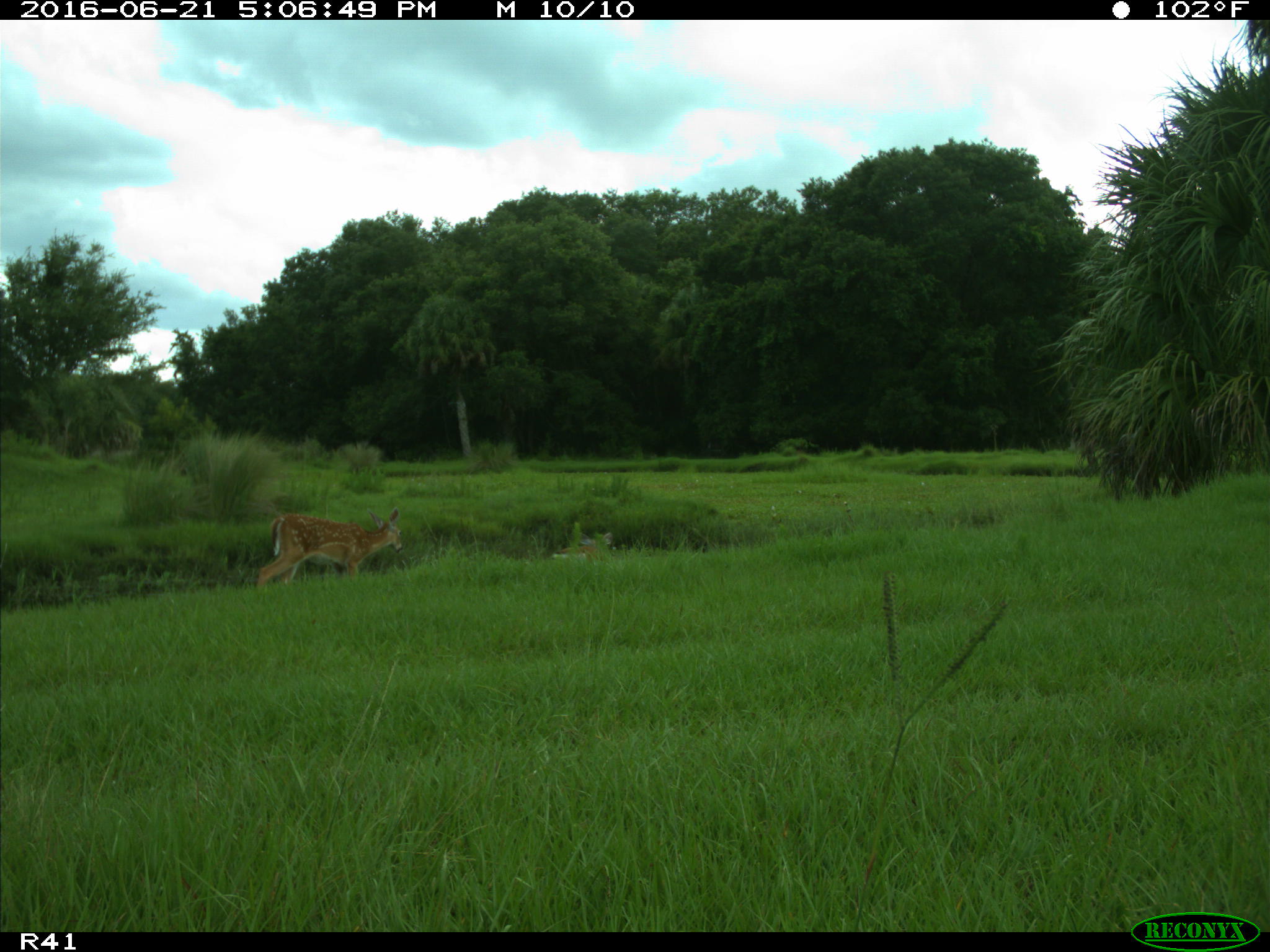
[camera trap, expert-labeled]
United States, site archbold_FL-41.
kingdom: Animalia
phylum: Chordata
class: Mammalia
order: Artiodactyla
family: Cervidae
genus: Odocoileus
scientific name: Odocoileus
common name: deer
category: unidentified deer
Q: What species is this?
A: Unidentified deer (deer) (Odocoileus).